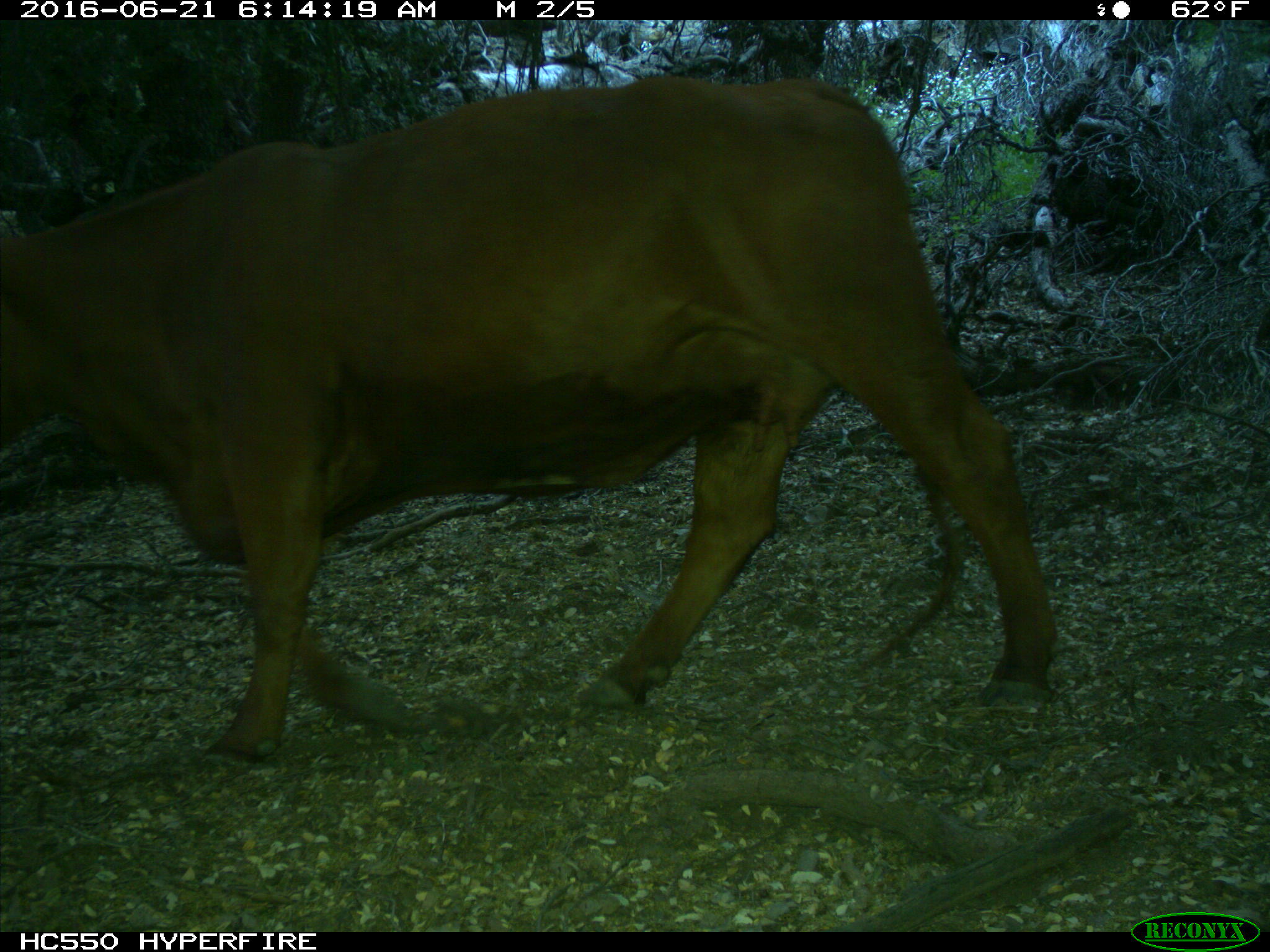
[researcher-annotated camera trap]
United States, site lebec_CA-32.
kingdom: Animalia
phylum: Chordata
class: Mammalia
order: Artiodactyla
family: Bovidae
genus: Bos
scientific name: Bos taurus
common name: domestic cow